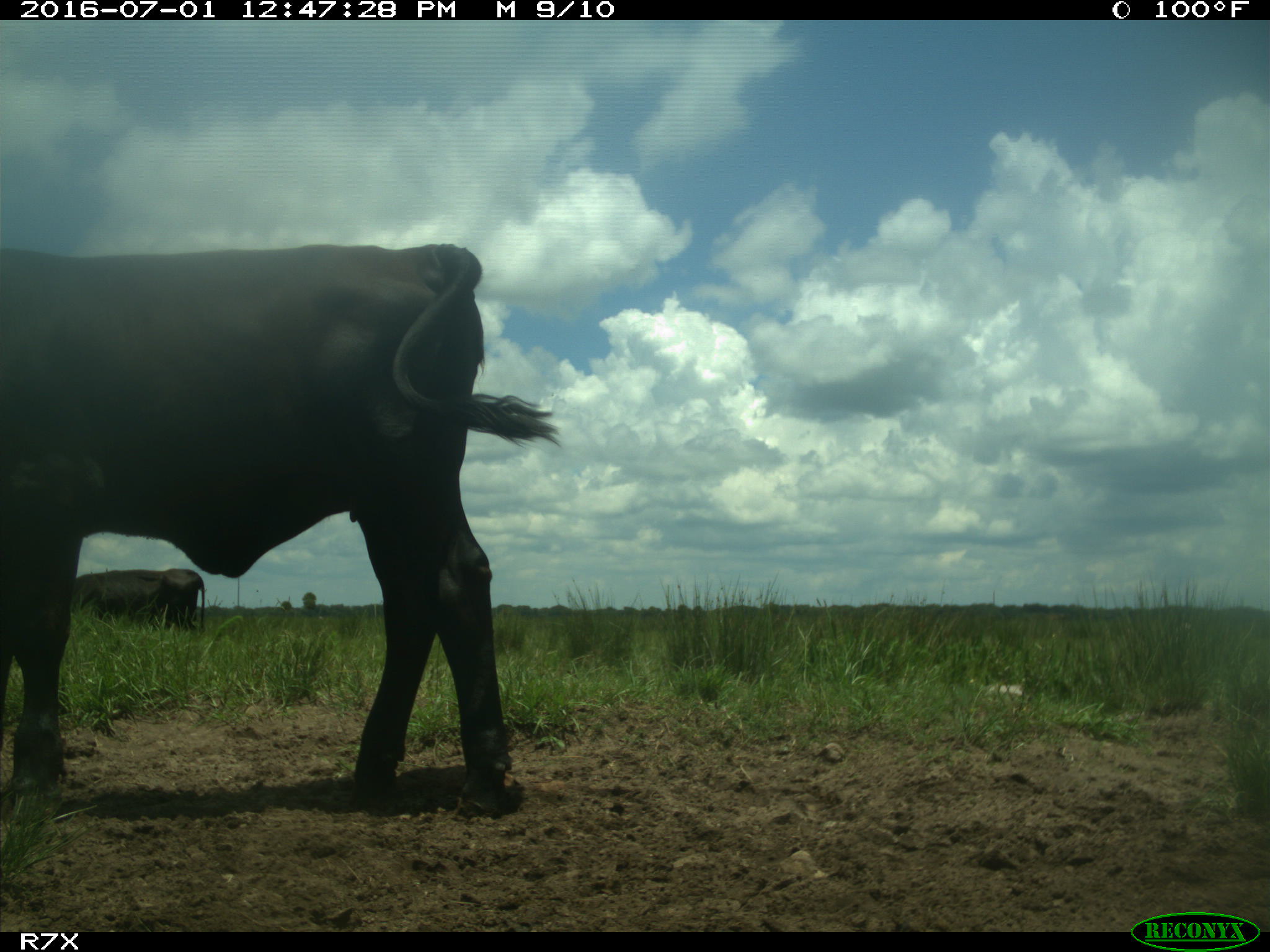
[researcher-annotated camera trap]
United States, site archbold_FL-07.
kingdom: Animalia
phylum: Chordata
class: Mammalia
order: Artiodactyla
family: Bovidae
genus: Bos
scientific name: Bos taurus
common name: domestic cow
Bos taurus (domestic cow).